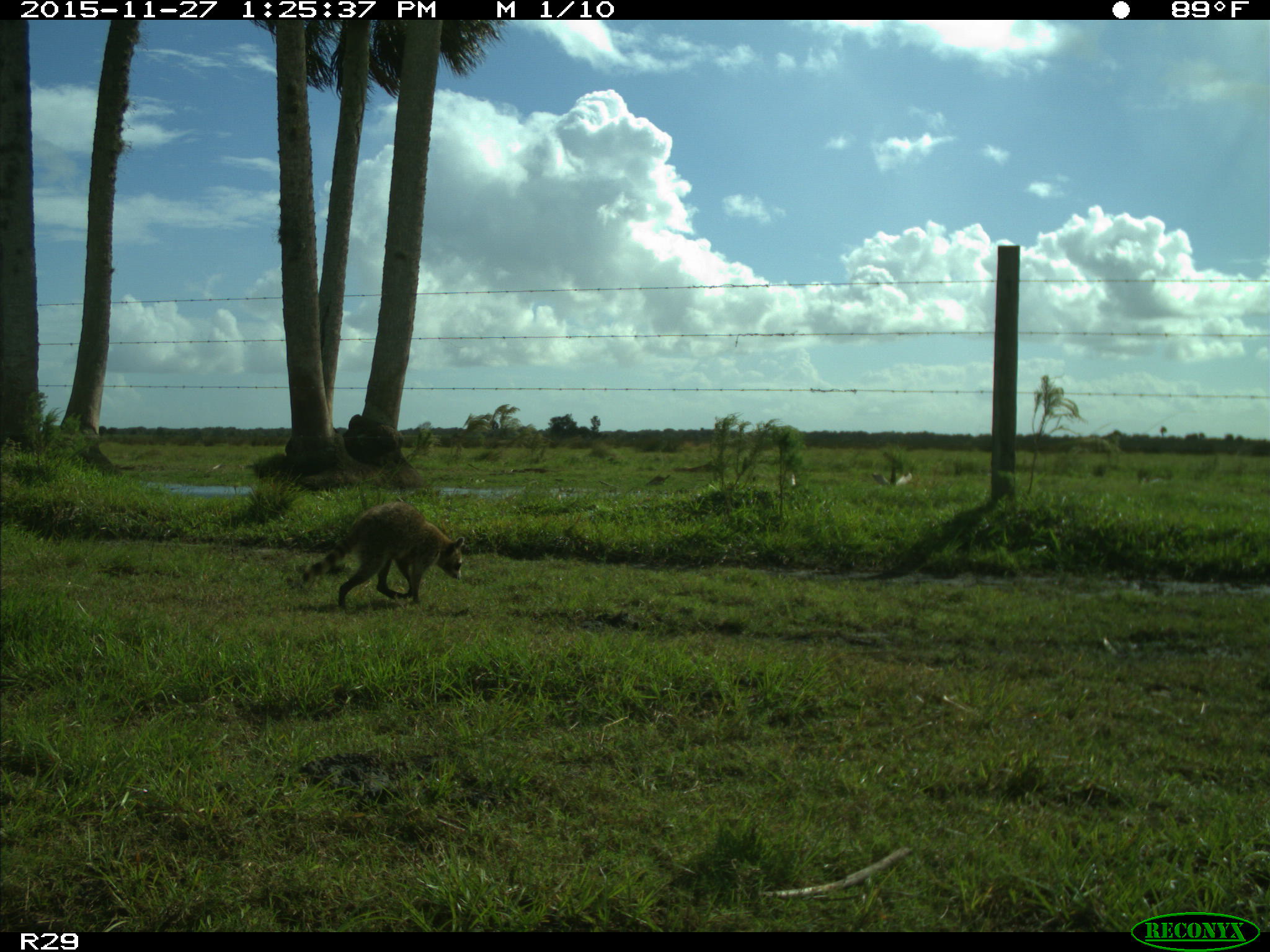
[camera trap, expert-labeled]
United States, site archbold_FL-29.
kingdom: Animalia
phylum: Chordata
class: Mammalia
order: Carnivora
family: Procyonidae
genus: Procyon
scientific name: Procyon lotor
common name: common raccoon